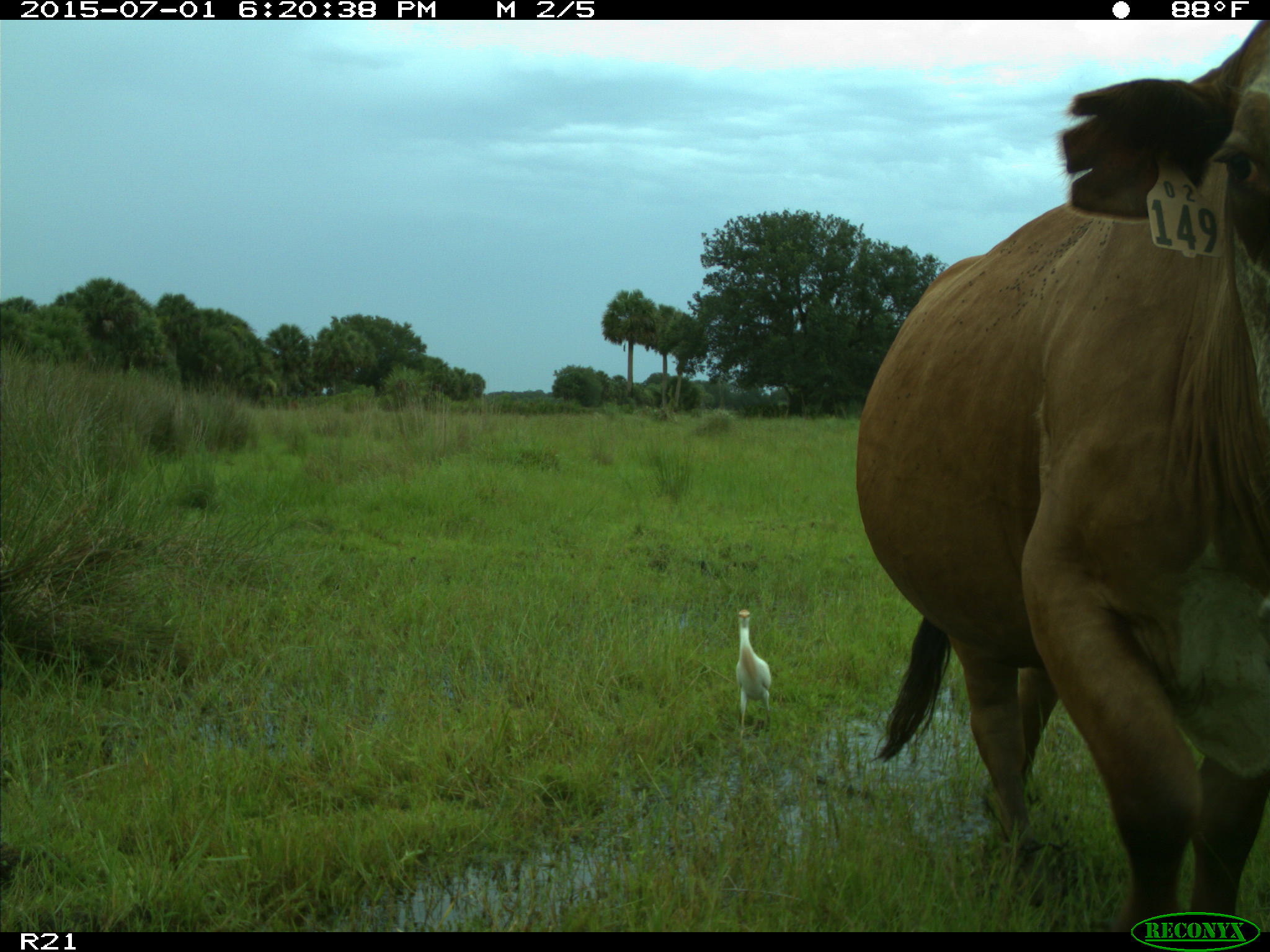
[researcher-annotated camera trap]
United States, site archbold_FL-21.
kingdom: Animalia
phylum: Chordata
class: Mammalia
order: Artiodactyla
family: Bovidae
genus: Bos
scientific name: Bos taurus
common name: domestic cow